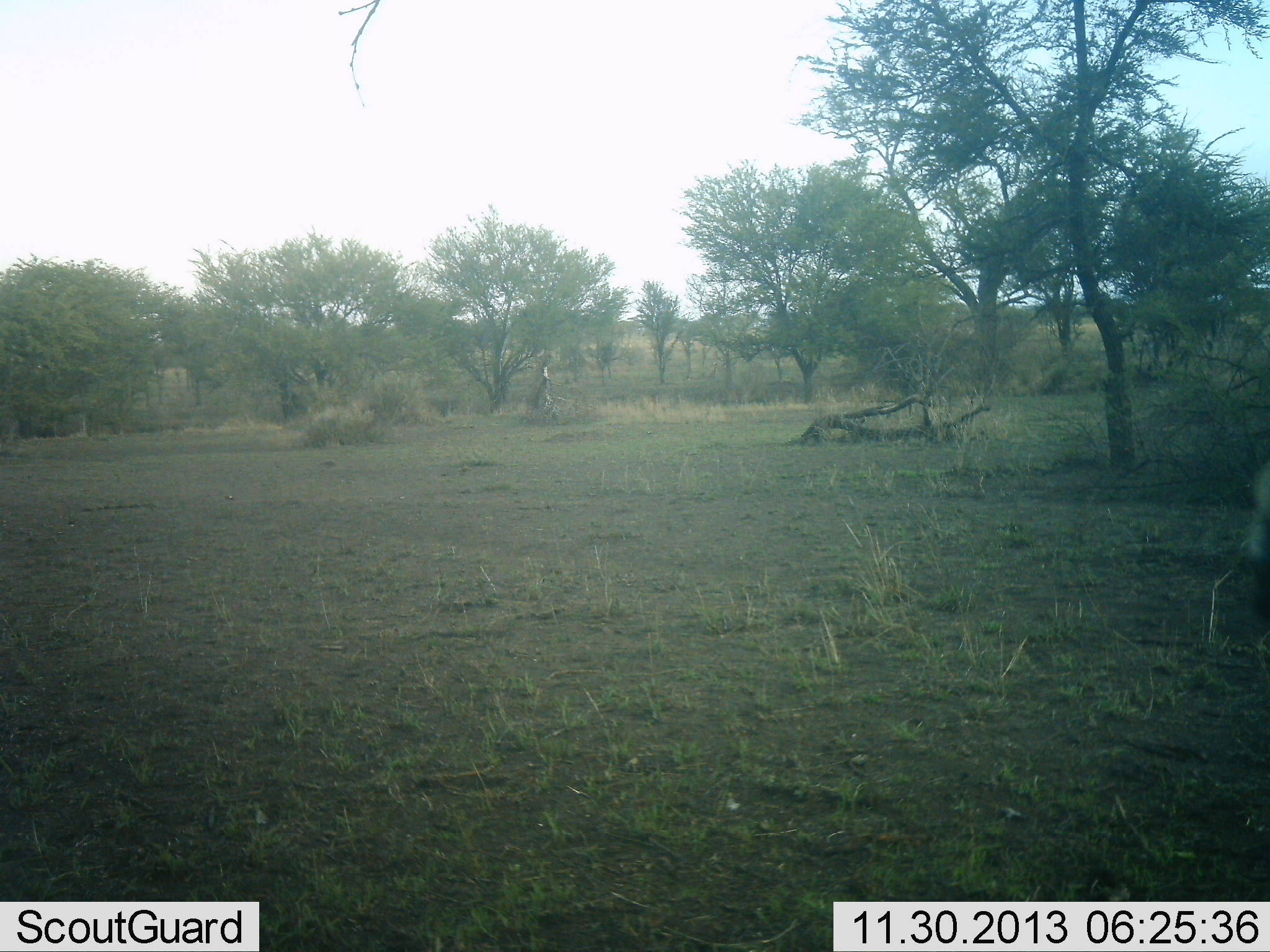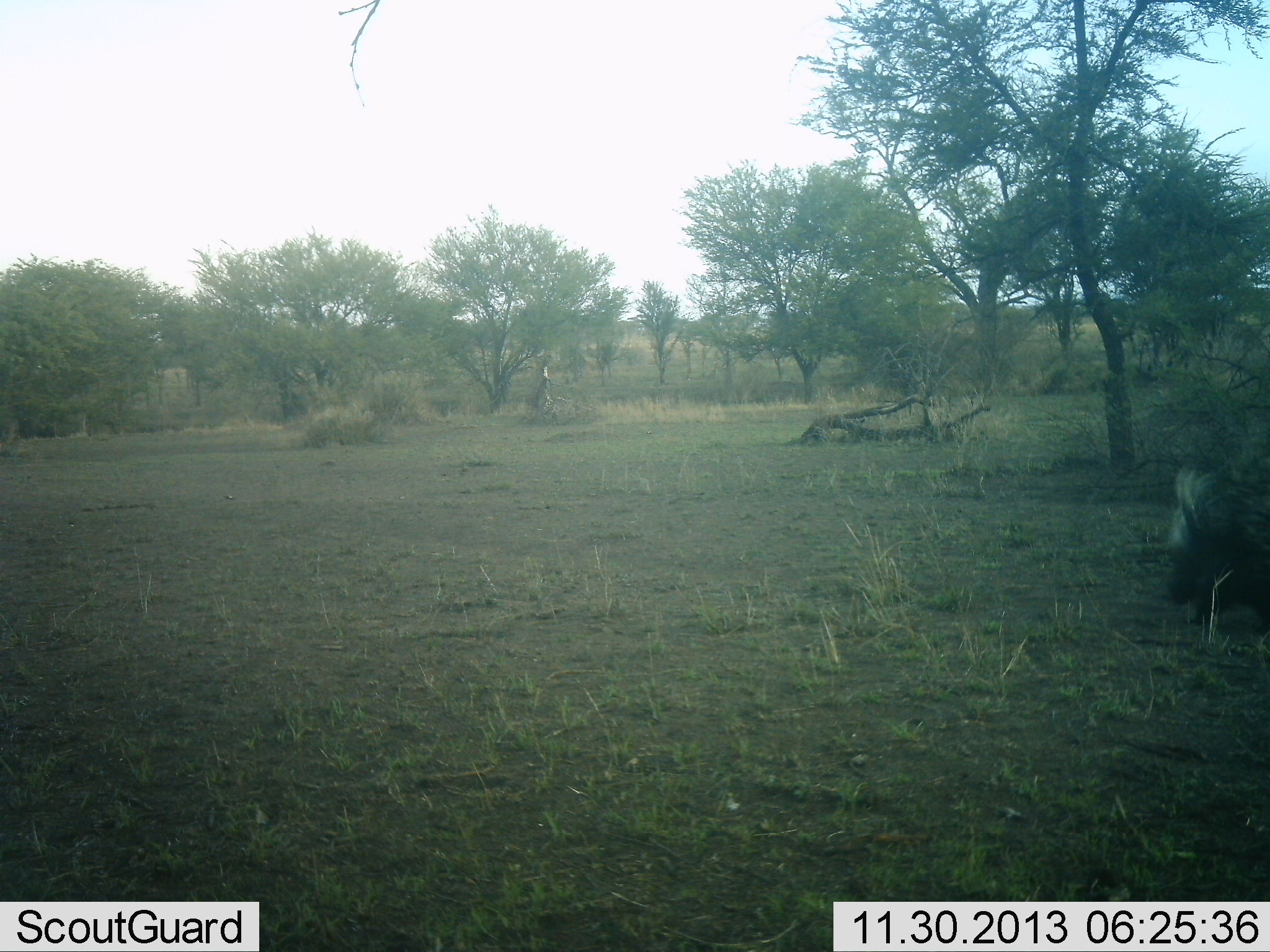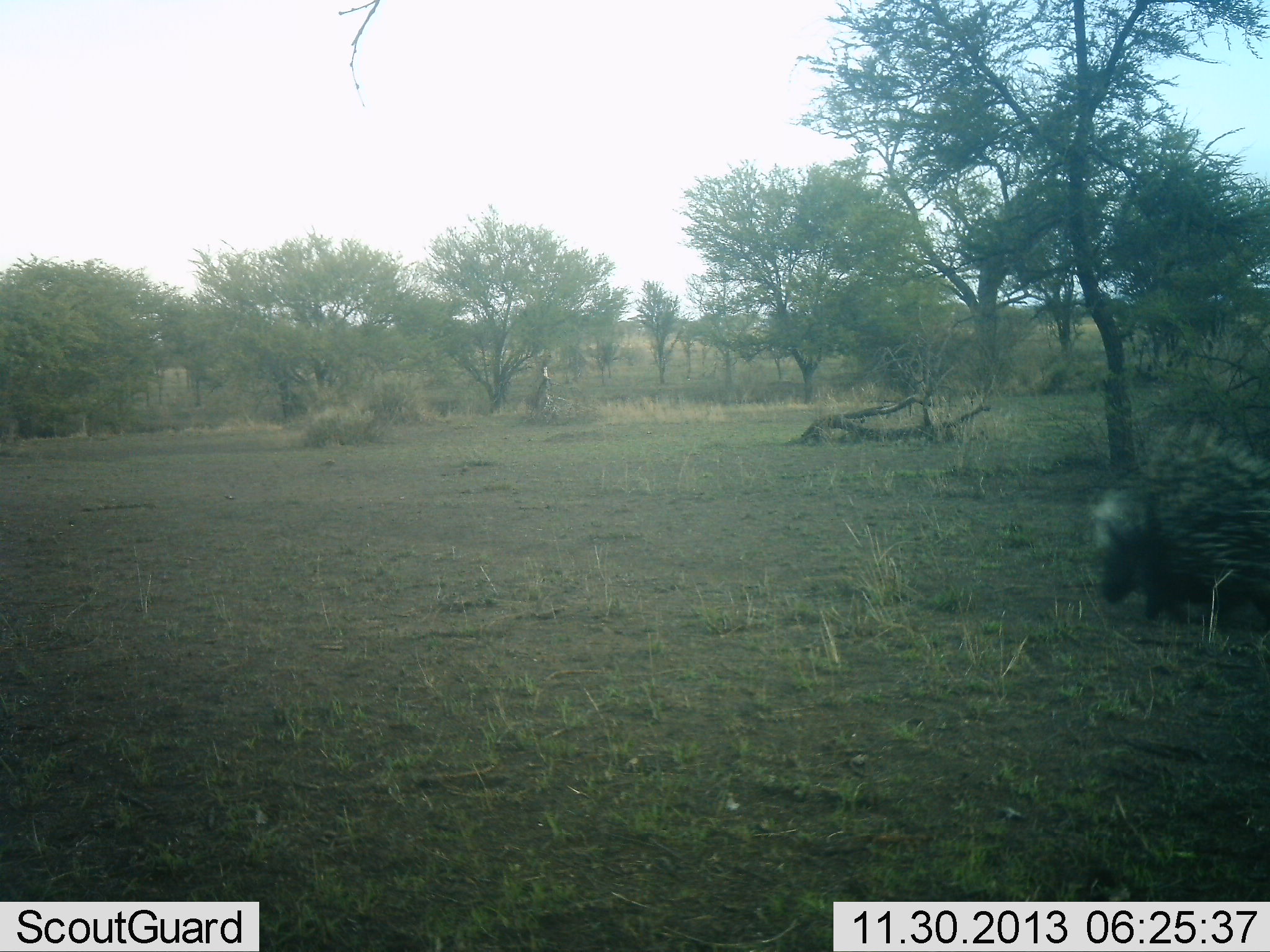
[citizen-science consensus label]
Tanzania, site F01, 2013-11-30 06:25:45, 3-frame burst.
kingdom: Animalia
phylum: Chordata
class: Mammalia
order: Rodentia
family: Hystricidae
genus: Hystrix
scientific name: Hystrix cristata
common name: crested porcupine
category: porcupine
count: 1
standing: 10%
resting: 0%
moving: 100%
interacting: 0%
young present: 0%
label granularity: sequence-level